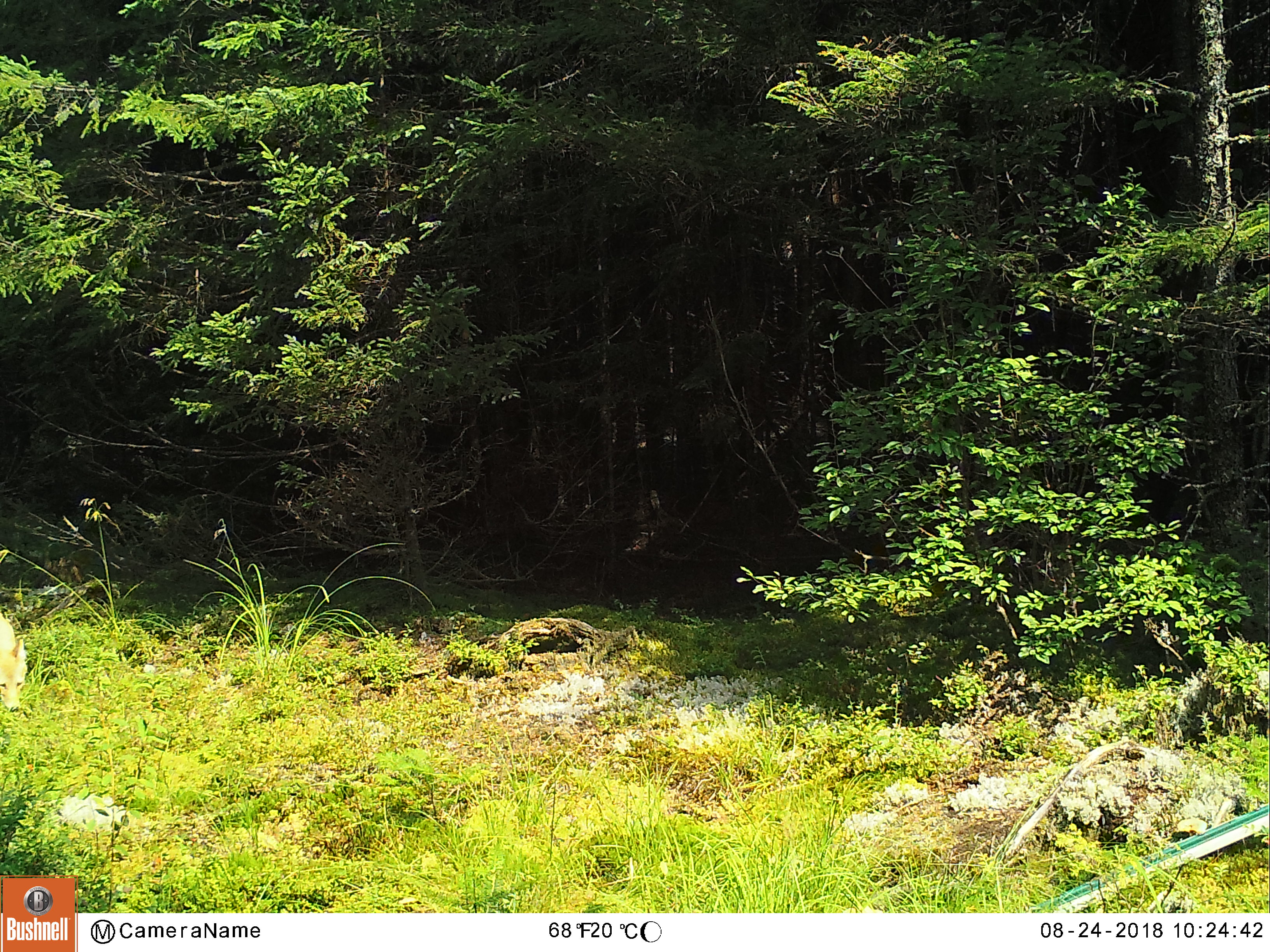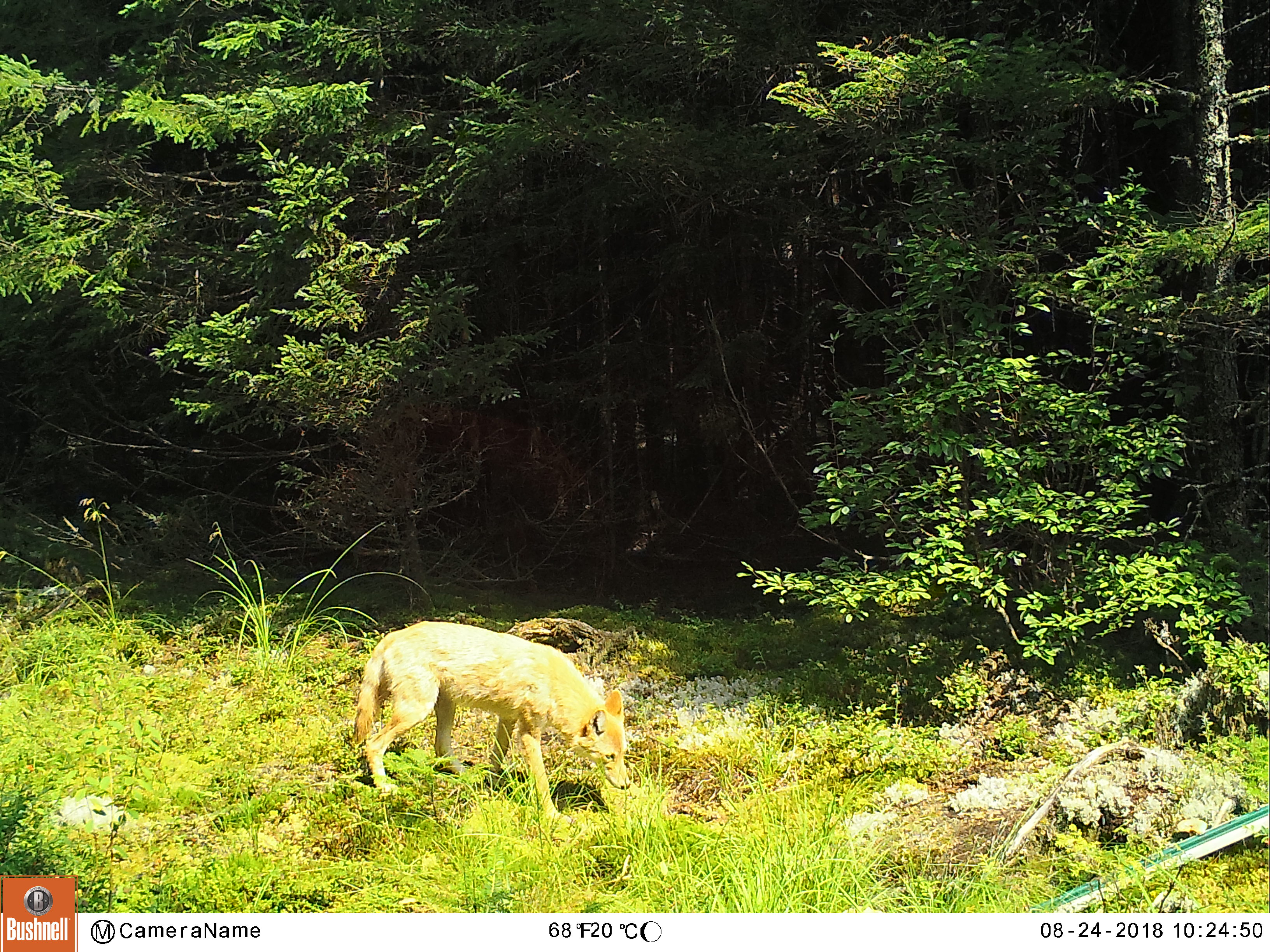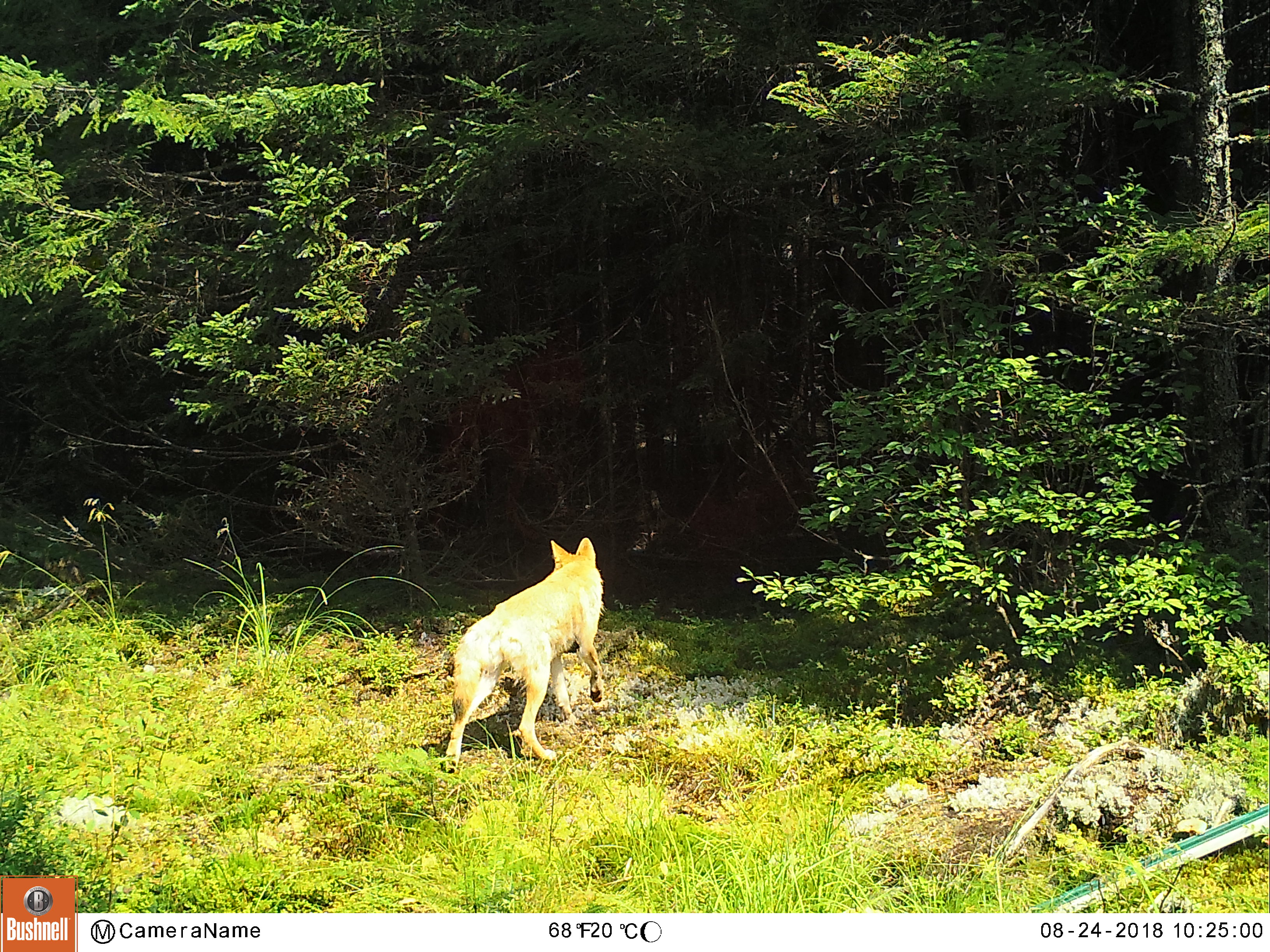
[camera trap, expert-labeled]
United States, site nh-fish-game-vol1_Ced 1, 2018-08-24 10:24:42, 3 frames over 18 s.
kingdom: Animalia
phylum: Chordata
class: Mammalia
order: Carnivora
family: Canidae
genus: Canis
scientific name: Canis latrans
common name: coyote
Coyote (Canis latrans).